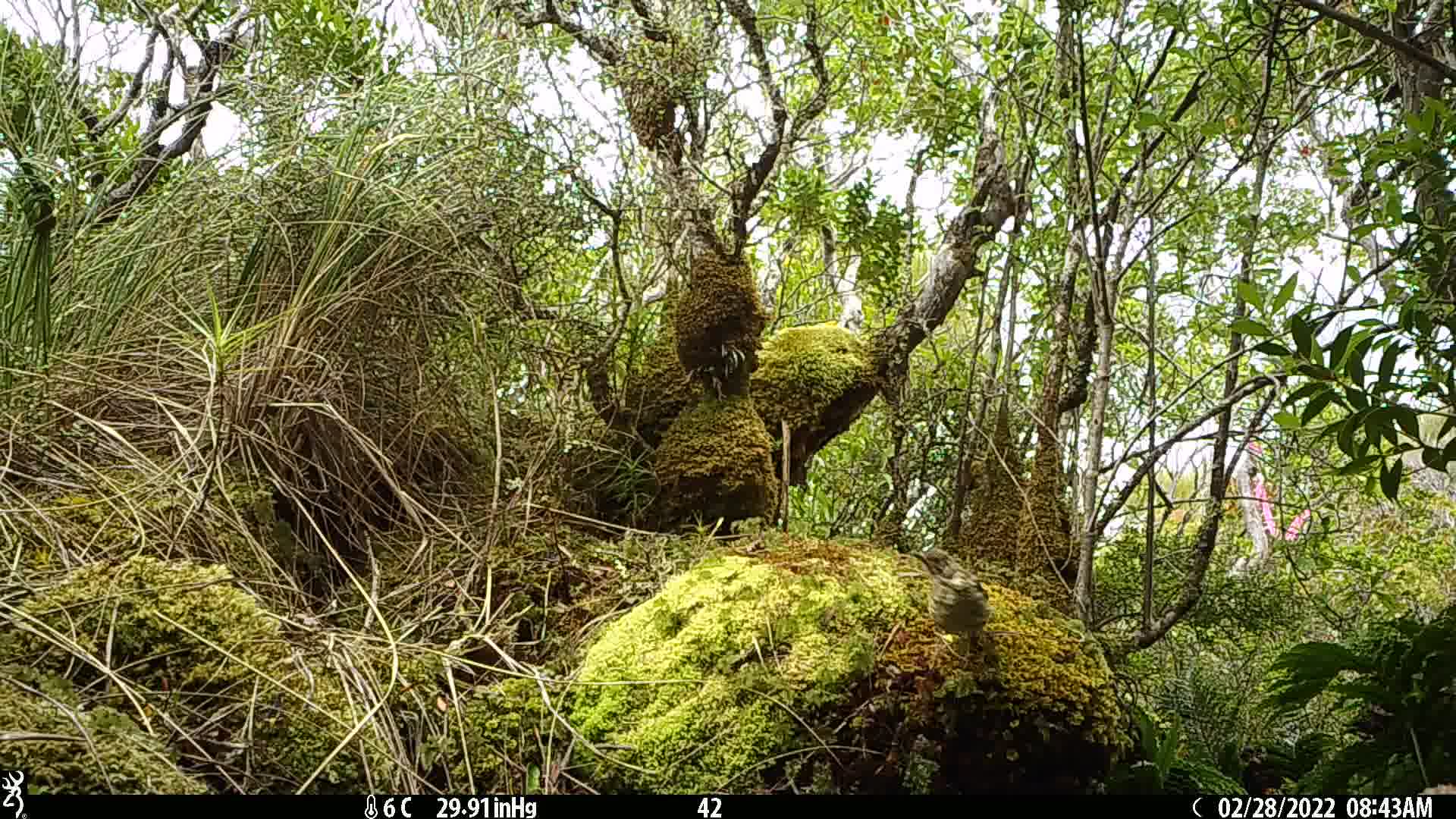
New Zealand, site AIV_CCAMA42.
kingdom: Animalia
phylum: Chordata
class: Aves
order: Passeriformes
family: Turdidae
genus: Turdus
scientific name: Turdus philomelos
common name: song thrush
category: thrush